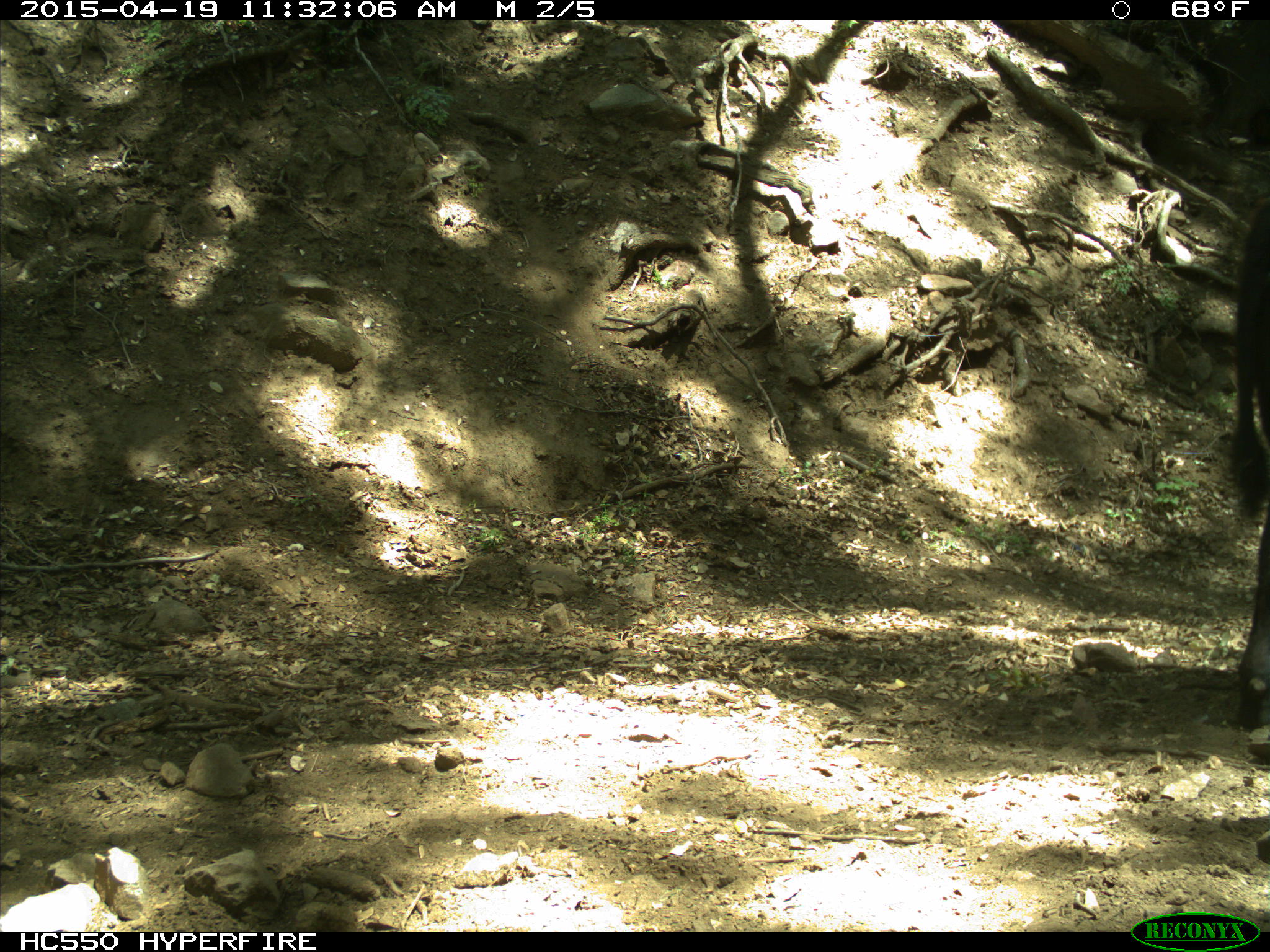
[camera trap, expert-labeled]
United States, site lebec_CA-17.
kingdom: Animalia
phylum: Chordata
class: Mammalia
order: Artiodactyla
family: Bovidae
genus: Bos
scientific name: Bos taurus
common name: domestic cow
Bos taurus (domestic cow).